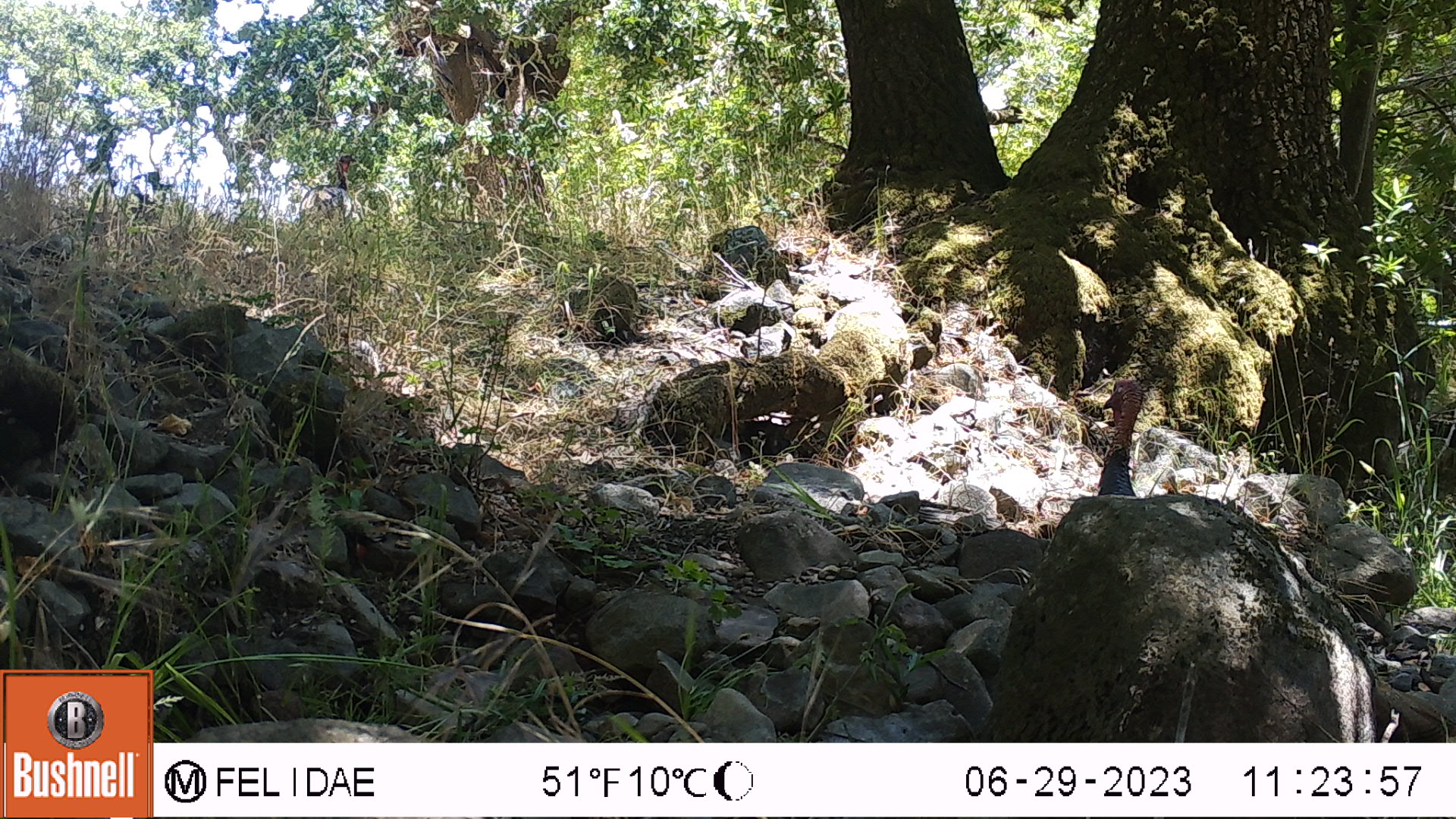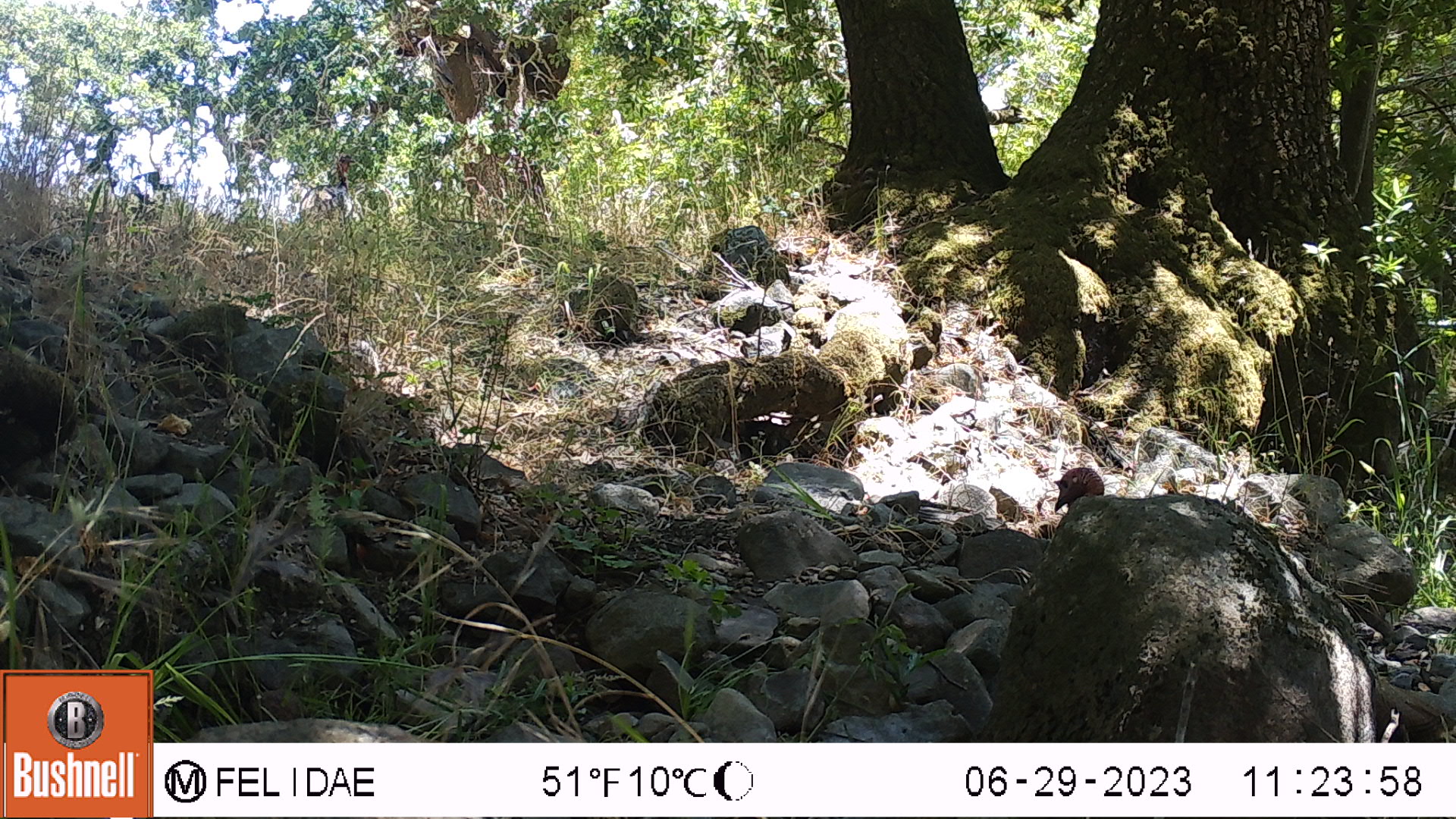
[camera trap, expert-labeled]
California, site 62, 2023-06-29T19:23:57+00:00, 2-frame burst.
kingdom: Animalia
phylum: Chordata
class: Aves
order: Galliformes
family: Phasianidae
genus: Meleagris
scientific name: Meleagris gallopavo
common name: turkey